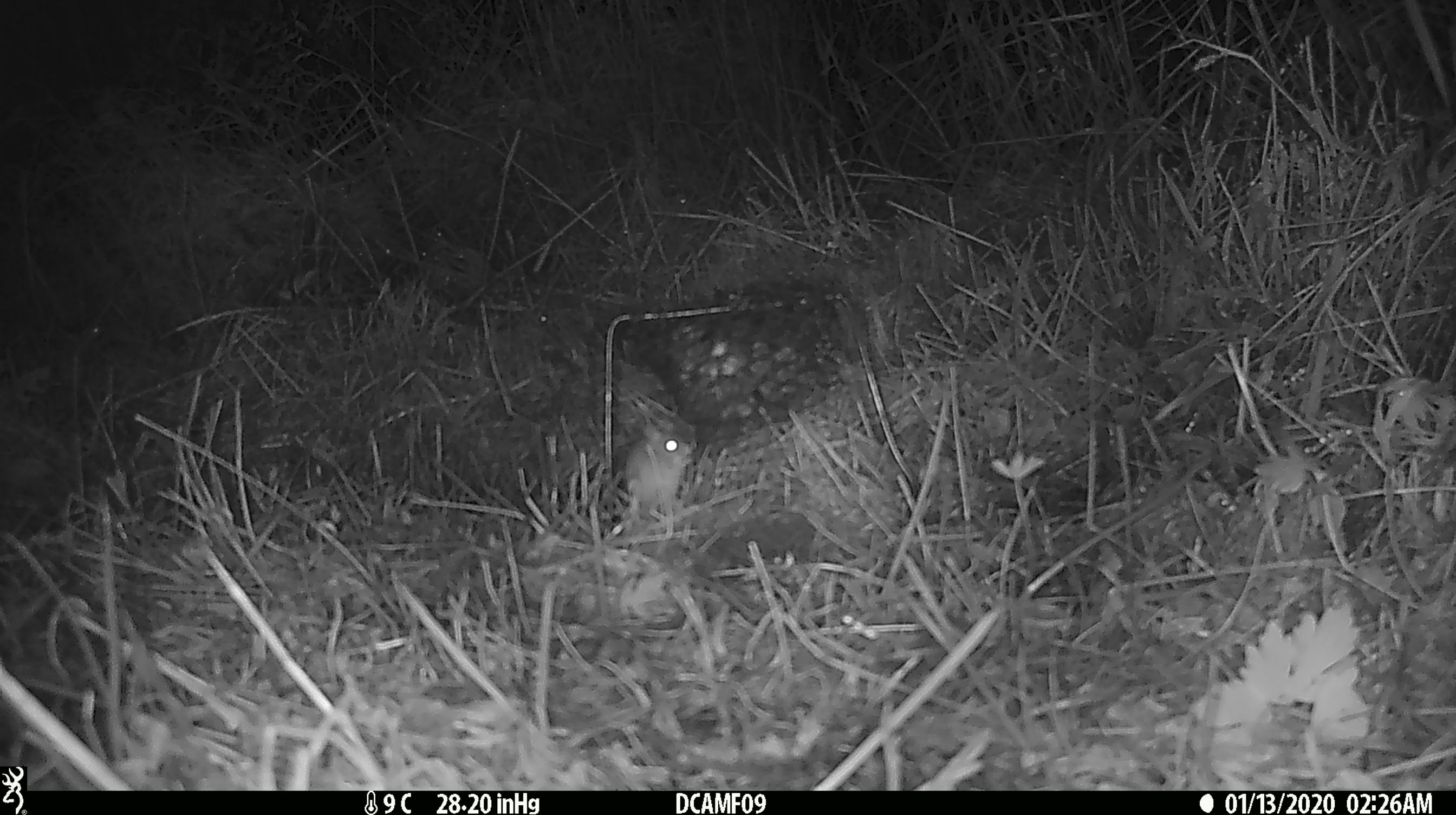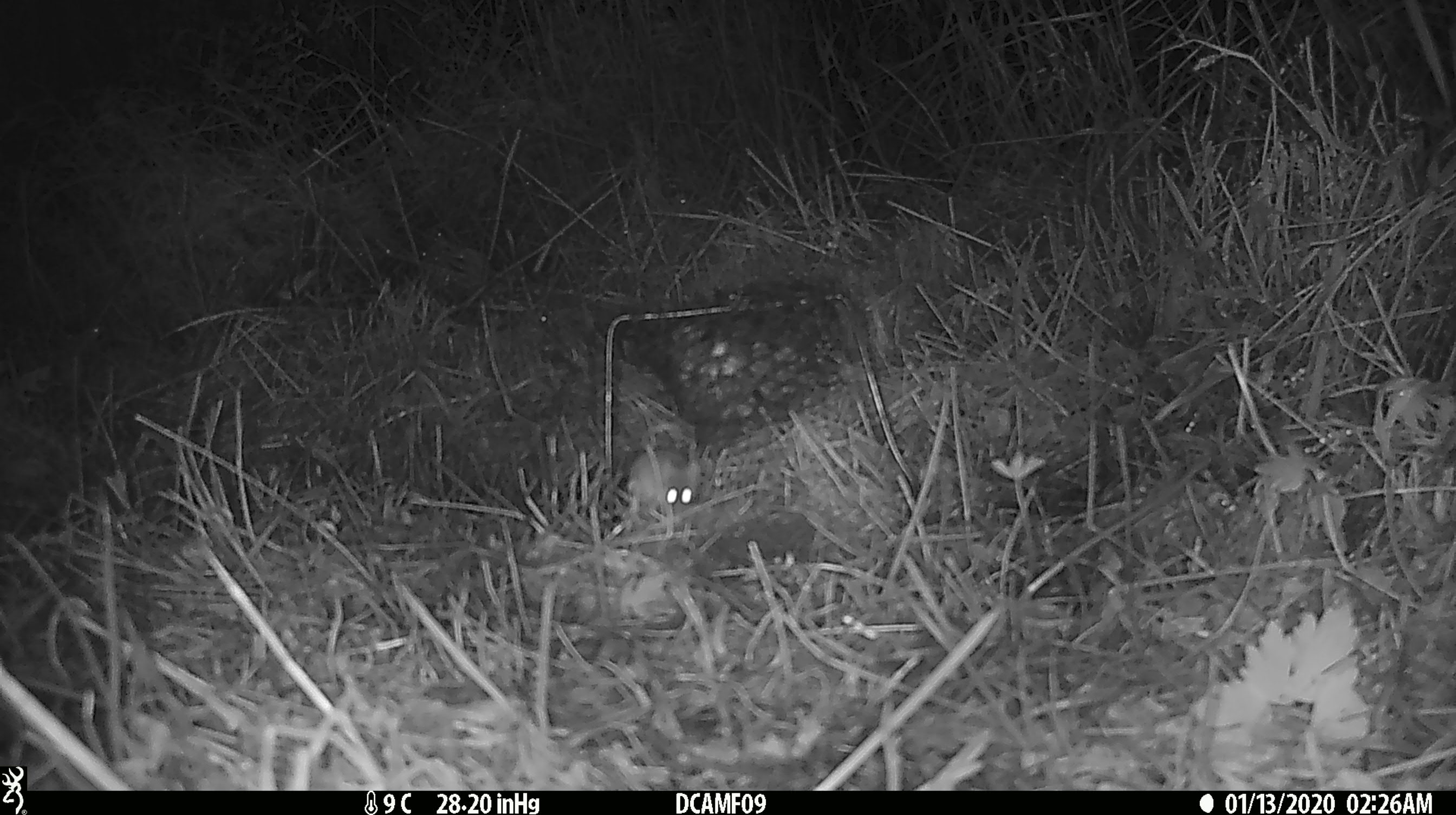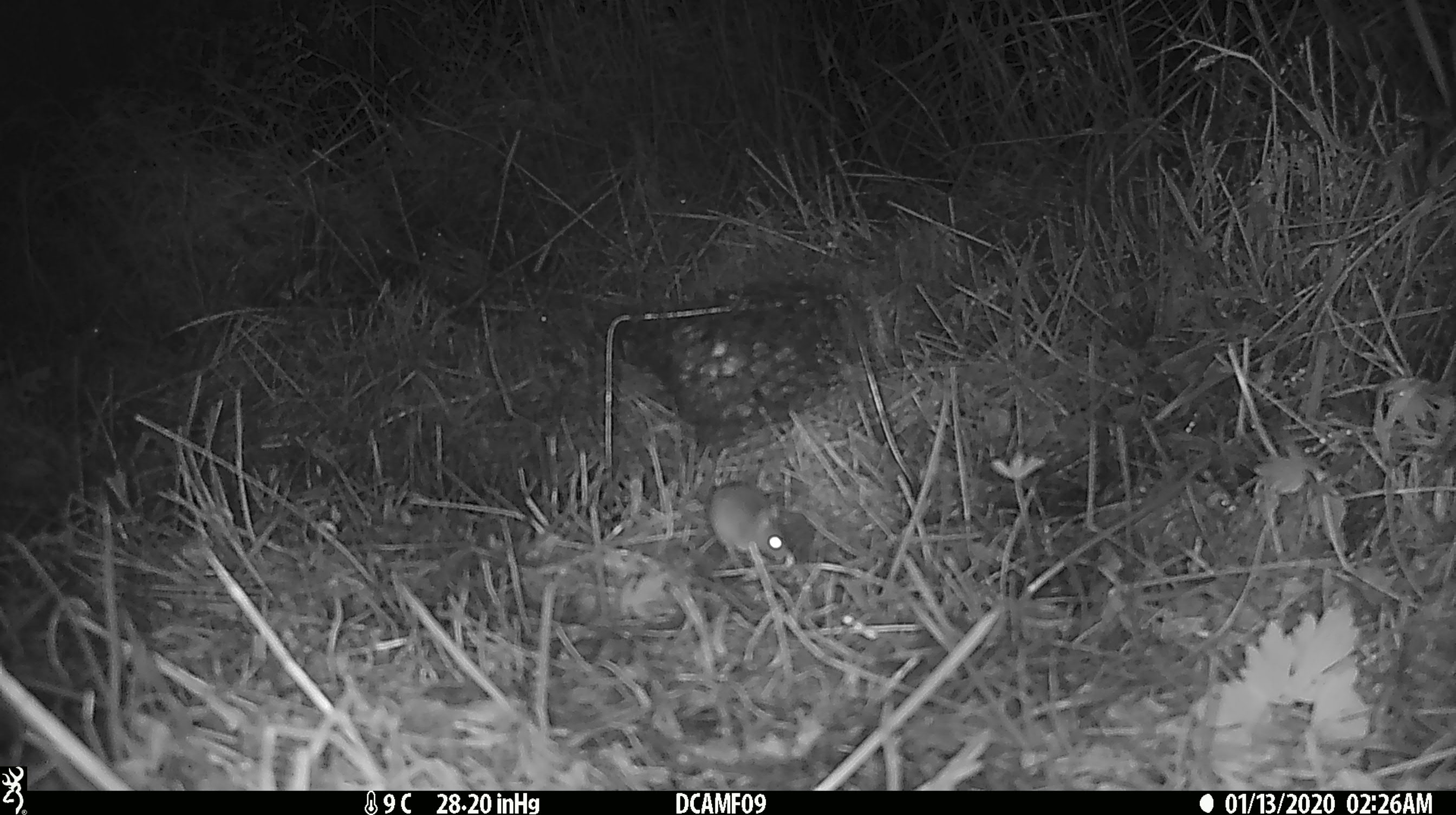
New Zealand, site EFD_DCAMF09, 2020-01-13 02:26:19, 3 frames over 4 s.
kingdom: Animalia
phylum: Chordata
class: Mammalia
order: Rodentia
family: Muridae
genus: Mus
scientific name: Mus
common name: mouse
Mouse (Mus).